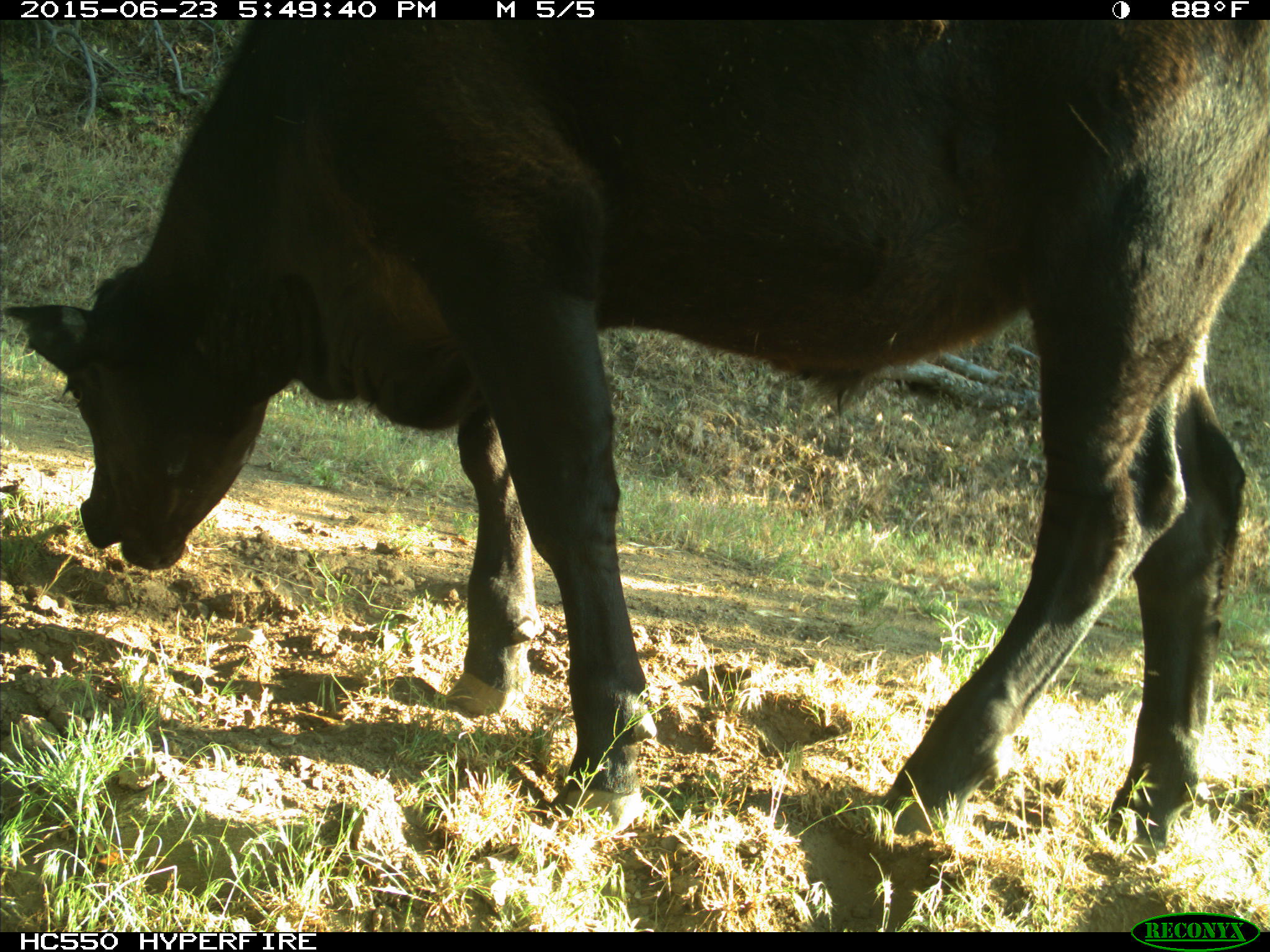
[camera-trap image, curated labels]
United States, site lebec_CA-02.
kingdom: Animalia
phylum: Chordata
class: Mammalia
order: Artiodactyla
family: Bovidae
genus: Bos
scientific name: Bos taurus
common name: domestic cow